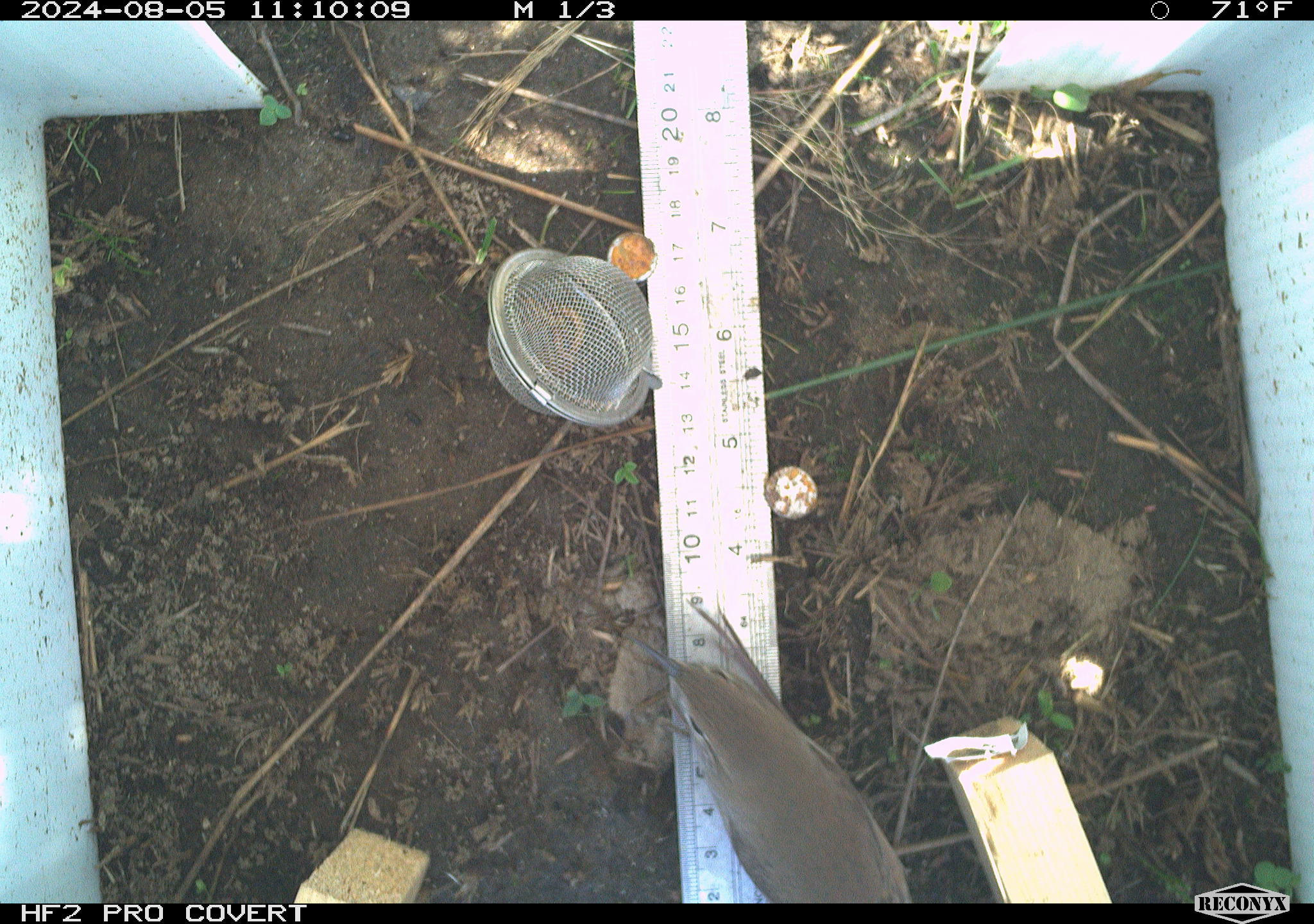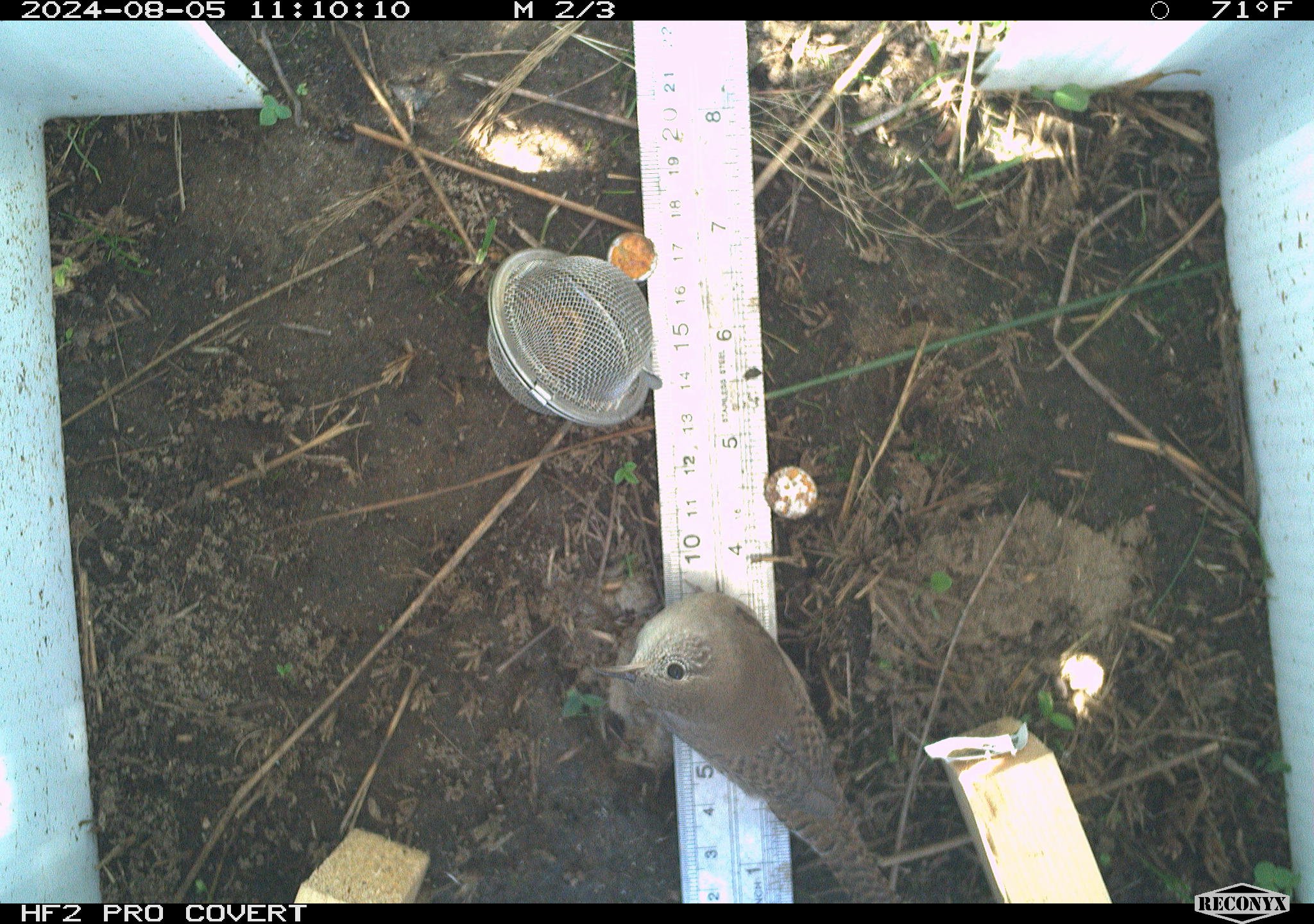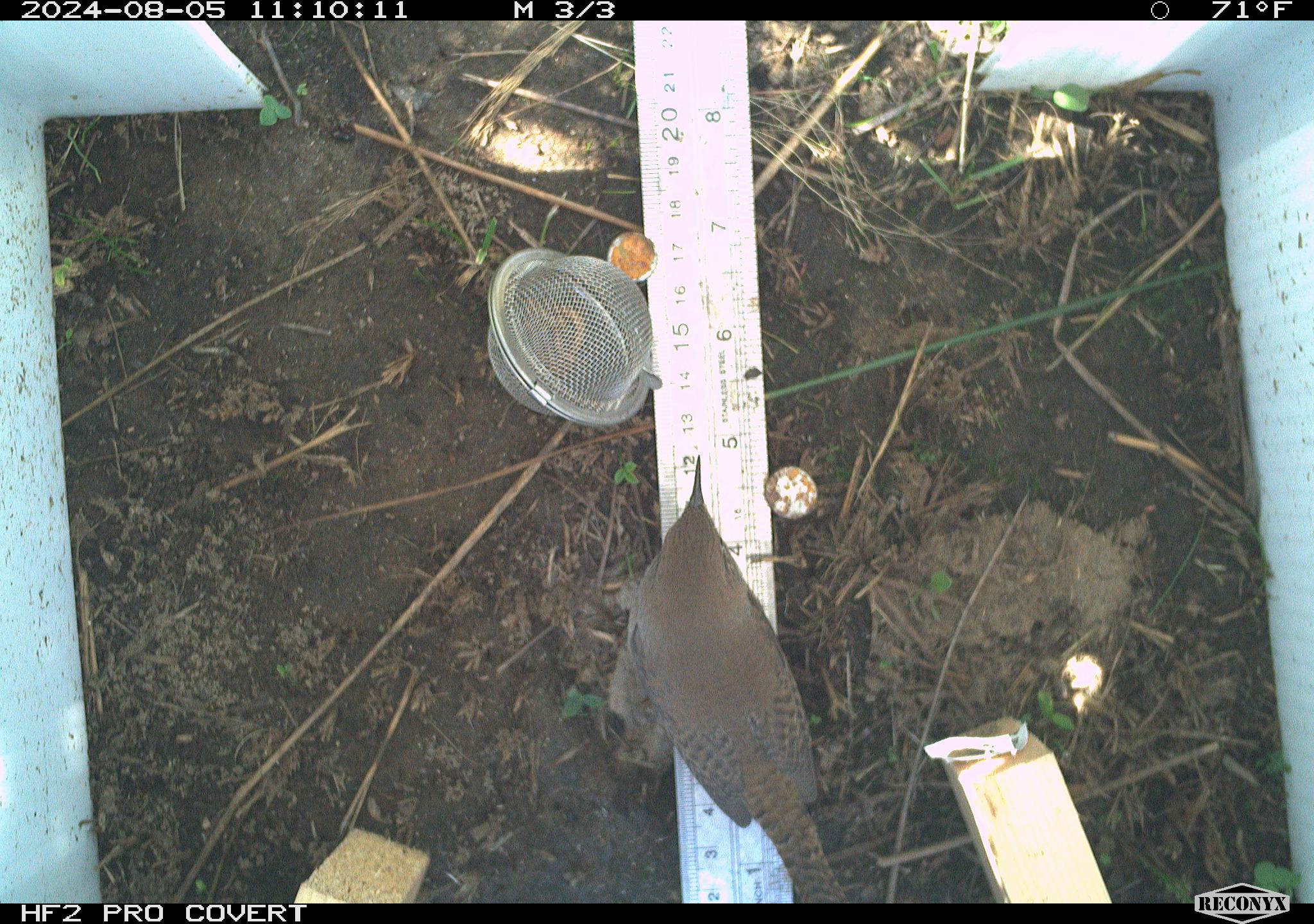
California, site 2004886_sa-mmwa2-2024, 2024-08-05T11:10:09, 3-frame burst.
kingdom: Animalia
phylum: Chordata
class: Aves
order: Passeriformes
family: Troglodytidae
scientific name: Troglodytidae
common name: wren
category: troglodytidae family